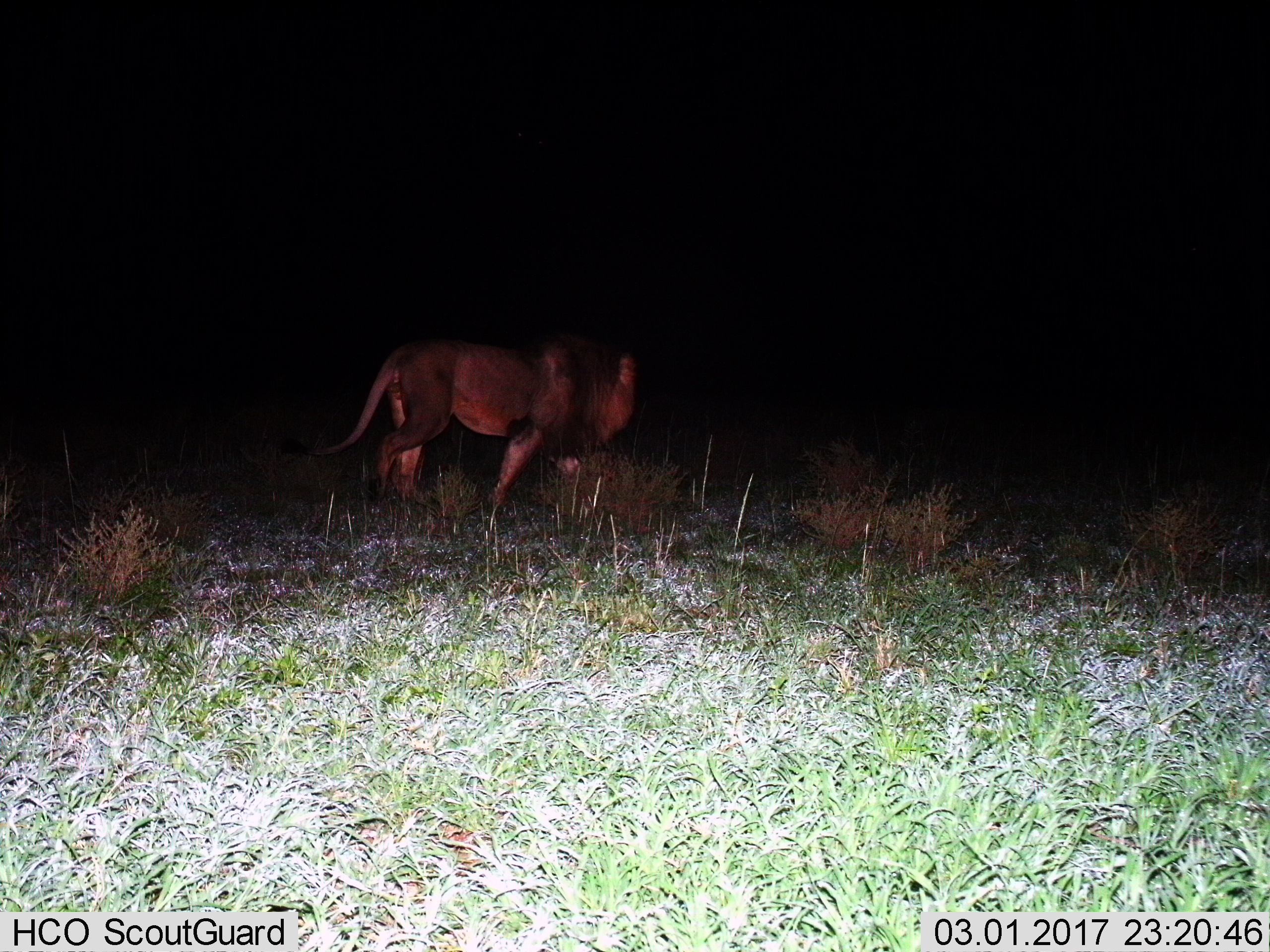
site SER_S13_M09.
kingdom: Animalia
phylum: Chordata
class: Mammalia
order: Carnivora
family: Felidae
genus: Panthera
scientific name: Panthera leo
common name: lion male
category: lionmale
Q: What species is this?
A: Lionmale (lion male) (Panthera leo).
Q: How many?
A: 1.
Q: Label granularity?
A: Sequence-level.